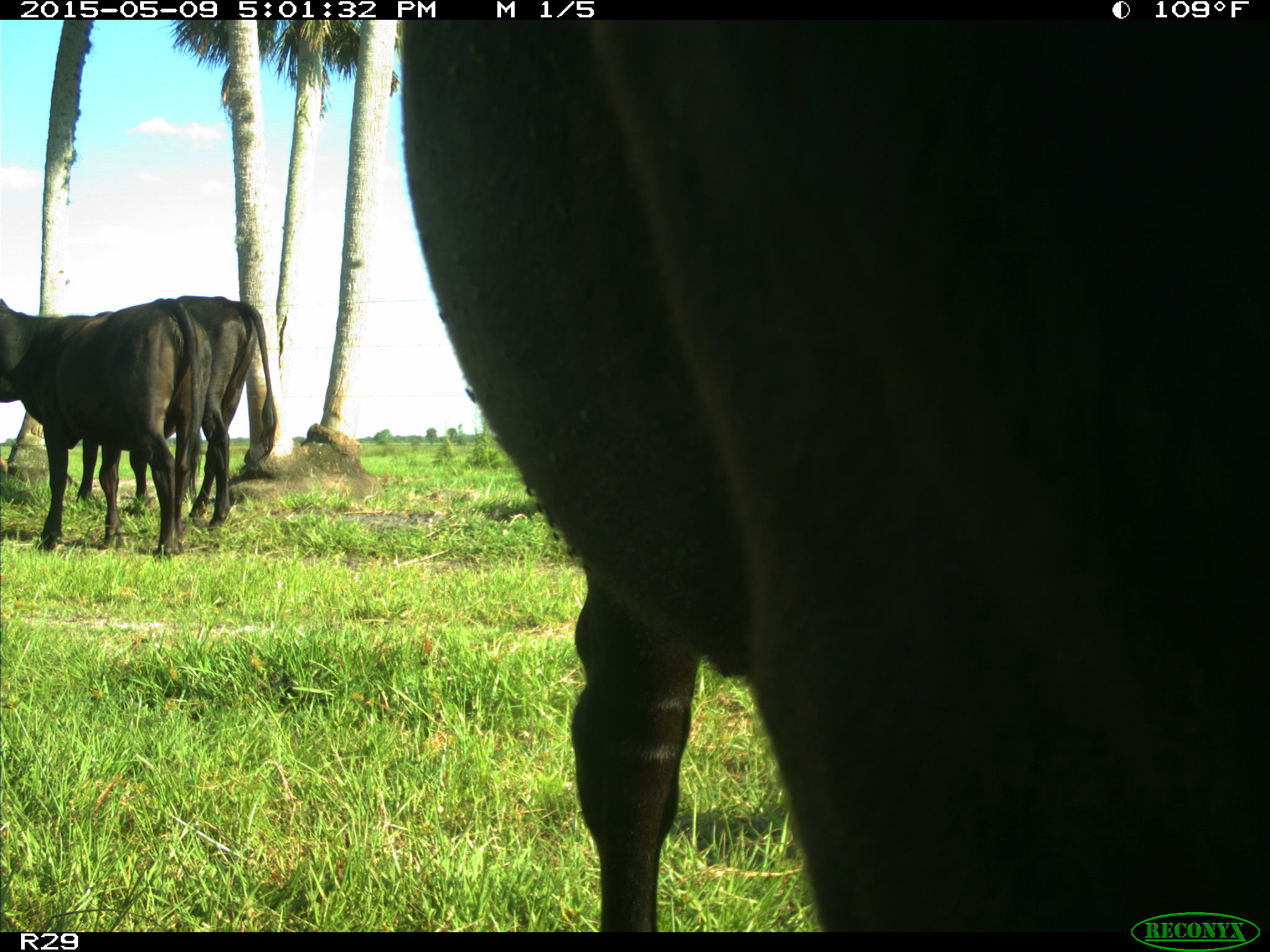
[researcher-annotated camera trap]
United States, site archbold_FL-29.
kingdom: Animalia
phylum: Chordata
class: Mammalia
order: Artiodactyla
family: Bovidae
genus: Bos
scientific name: Bos taurus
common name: domestic cow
Bos taurus (domestic cow).